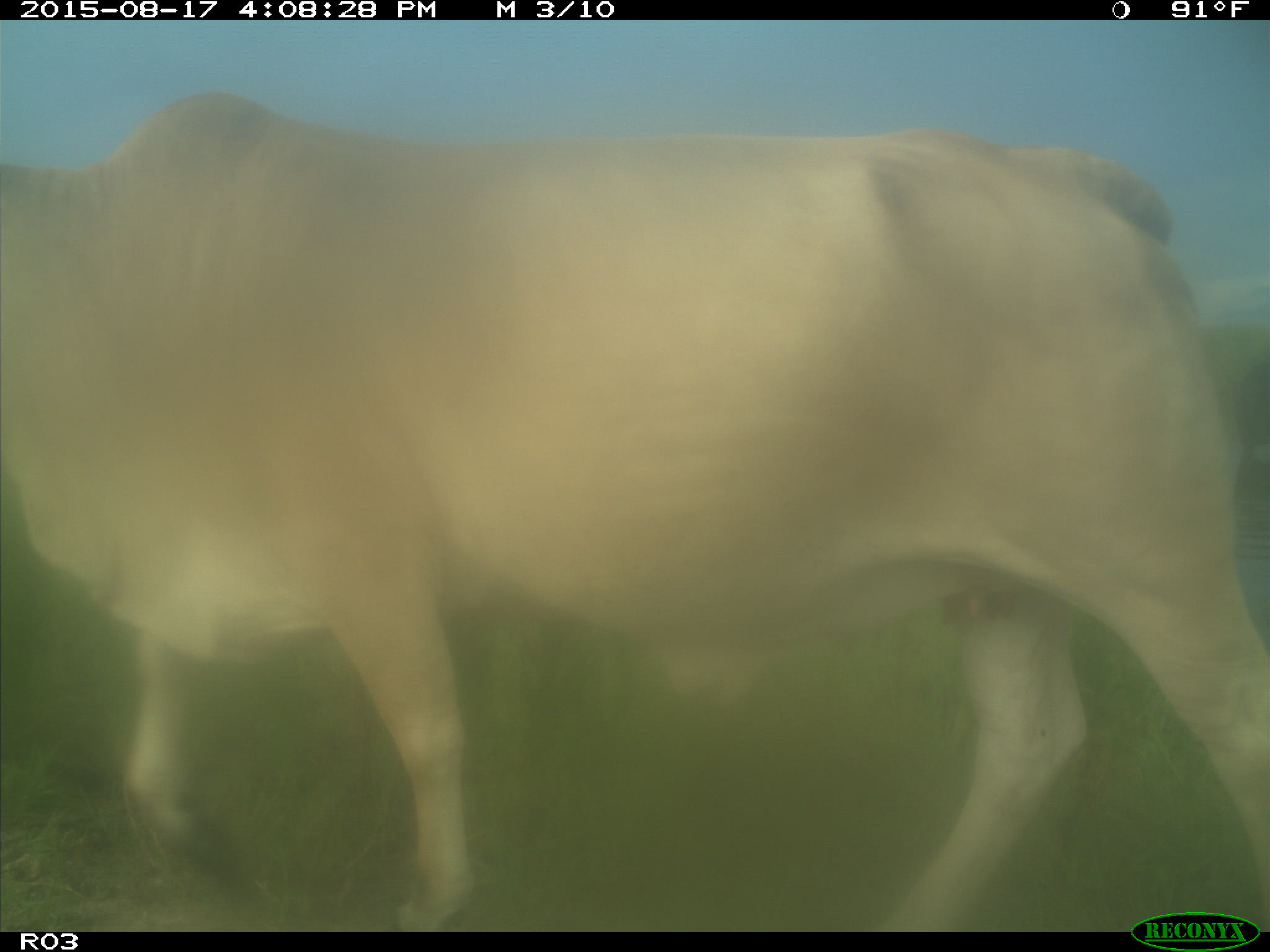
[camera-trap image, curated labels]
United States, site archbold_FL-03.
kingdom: Animalia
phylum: Chordata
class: Mammalia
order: Artiodactyla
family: Bovidae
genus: Bos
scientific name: Bos taurus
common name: domestic cow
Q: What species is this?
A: Bos taurus (domestic cow).